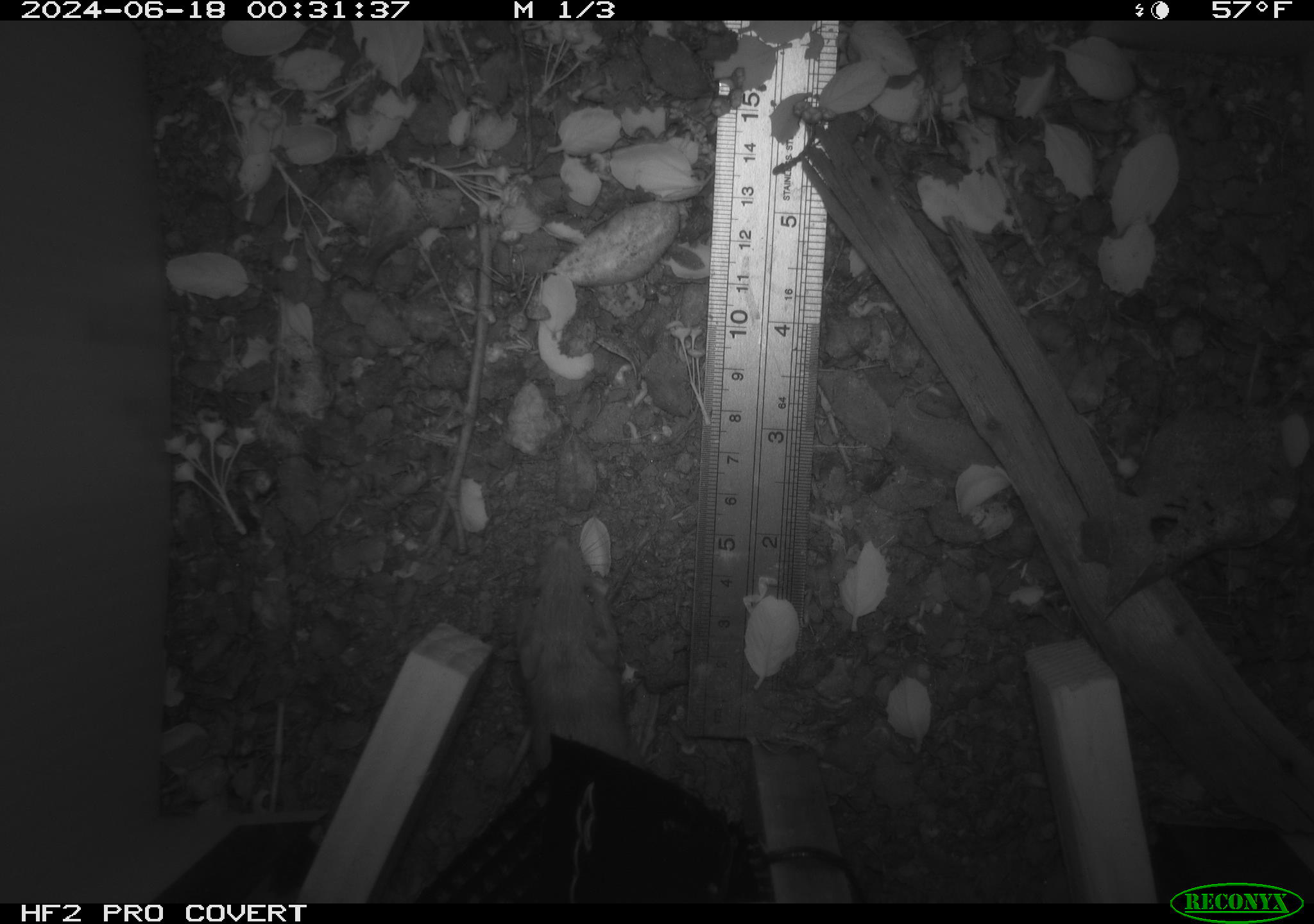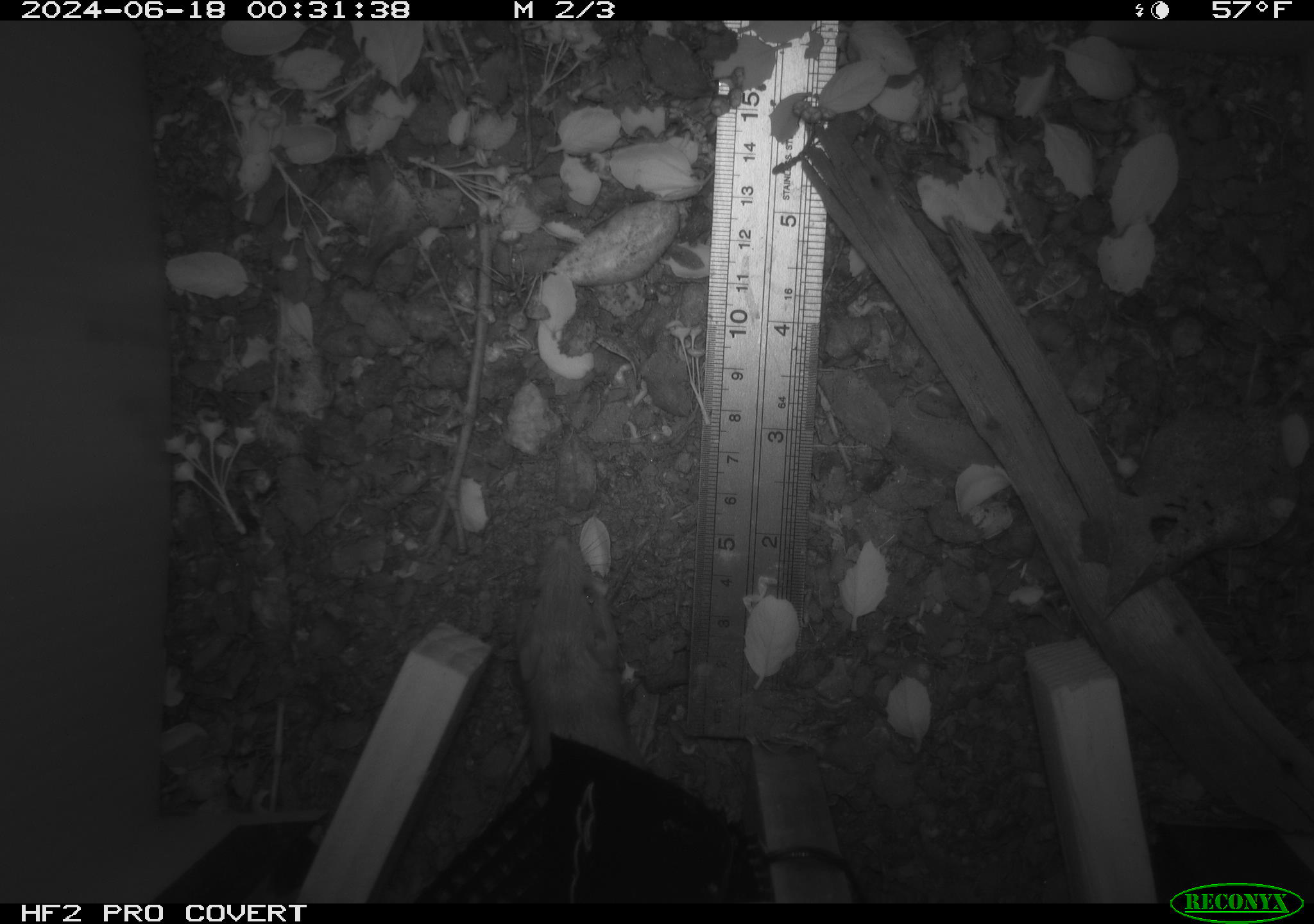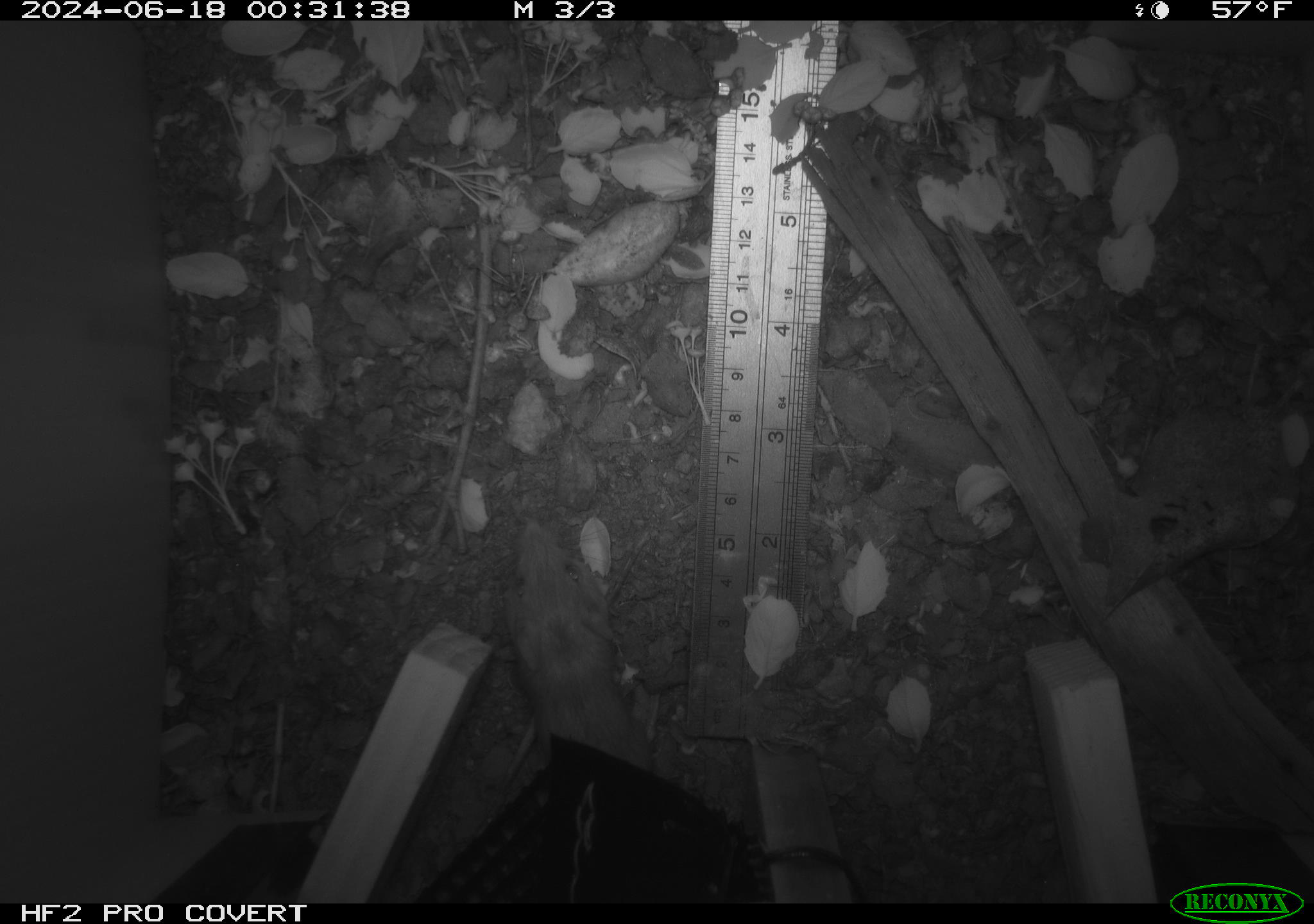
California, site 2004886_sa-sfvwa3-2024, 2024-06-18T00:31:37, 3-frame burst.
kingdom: Animalia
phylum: Chordata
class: Mammalia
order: Rodentia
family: Heteromyidae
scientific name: Heteromyidae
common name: kangaroo rats and pocket mice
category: heteromyidae family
Heteromyidae family (kangaroo rats and pocket mice) (Heteromyidae).